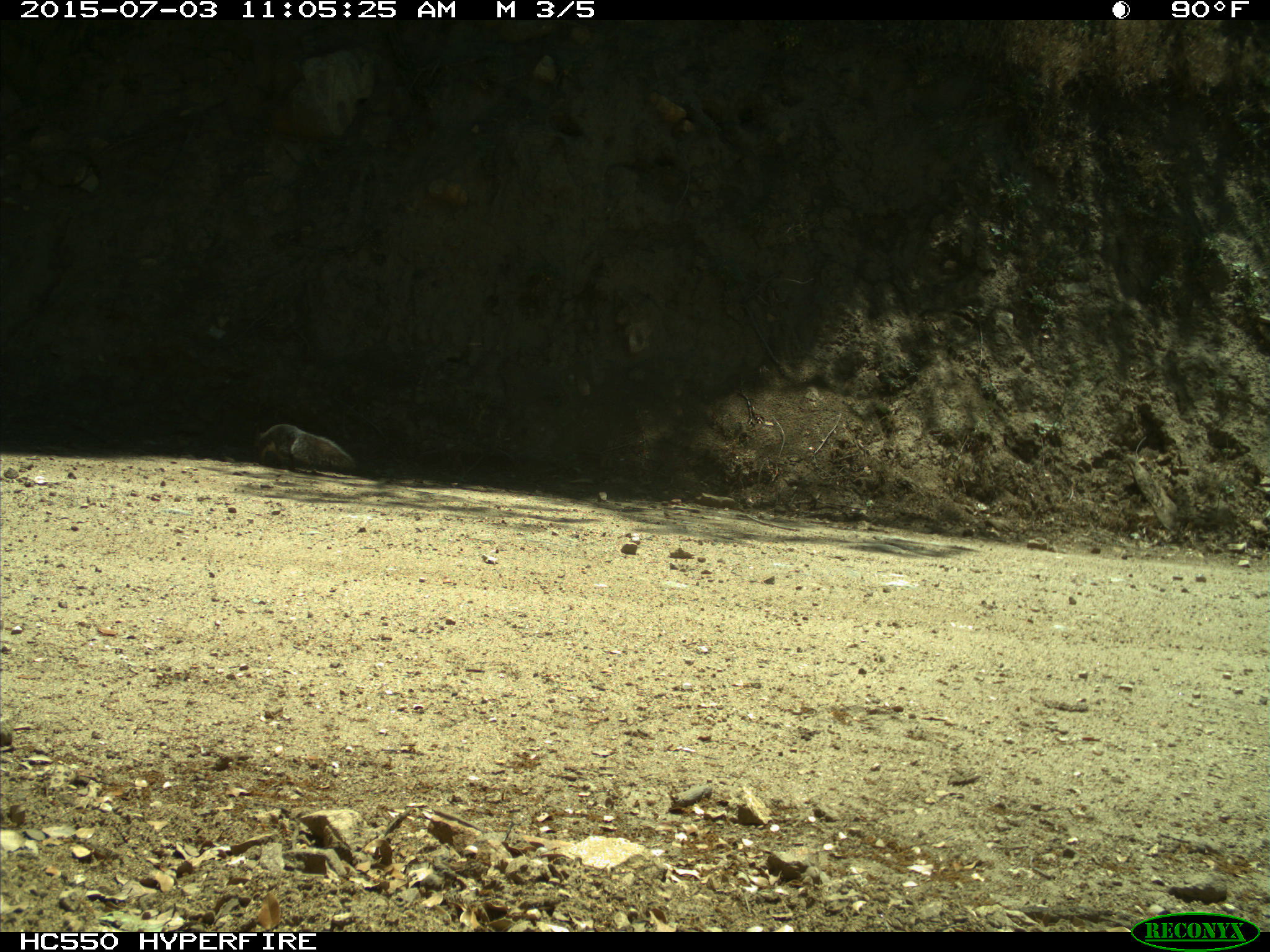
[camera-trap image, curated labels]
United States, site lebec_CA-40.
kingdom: Animalia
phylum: Chordata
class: Mammalia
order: Rodentia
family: Sciuridae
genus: Sciurus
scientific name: Sciurus carolinensis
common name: eastern gray squirrel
Sciurus carolinensis (eastern gray squirrel).